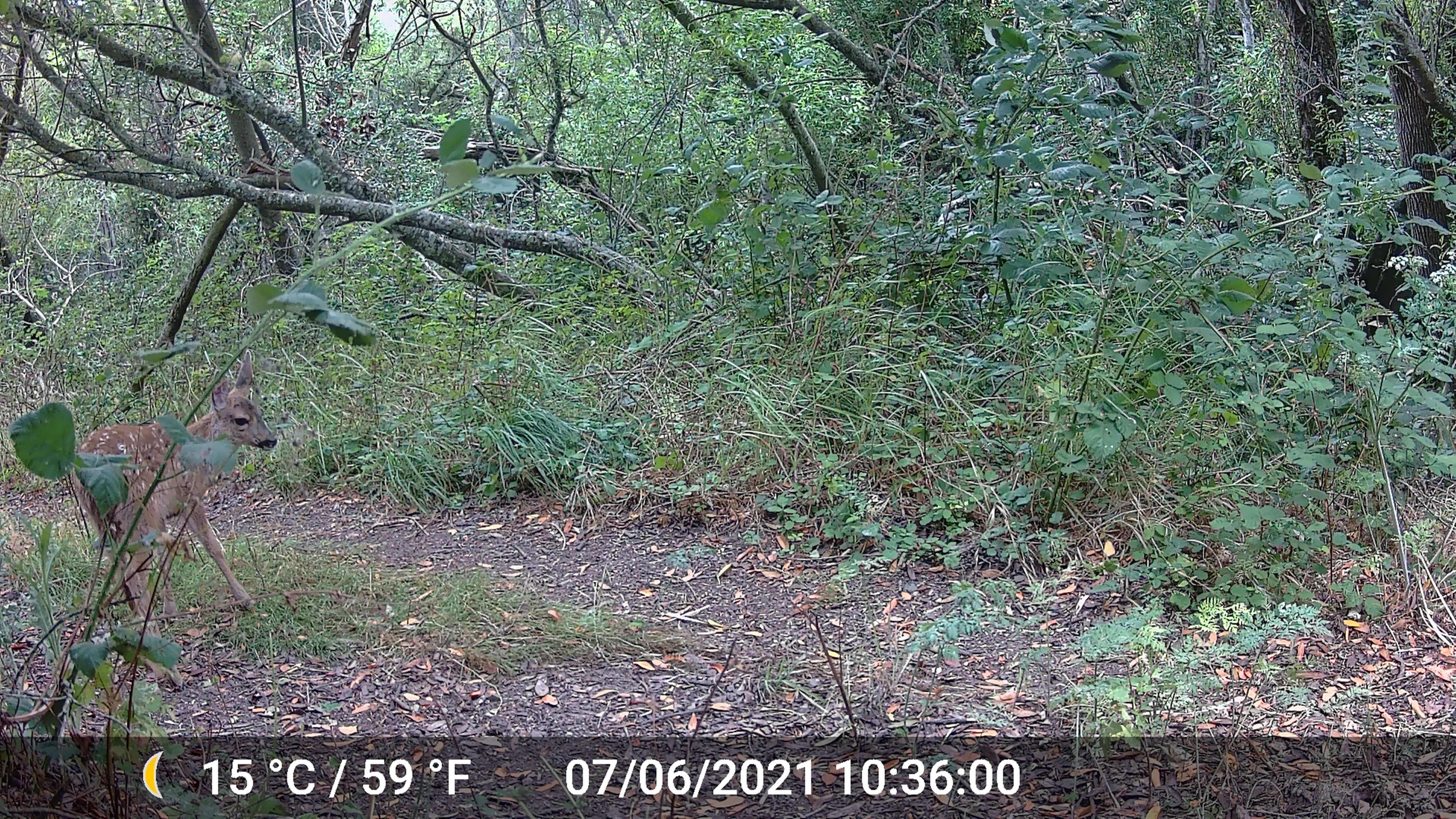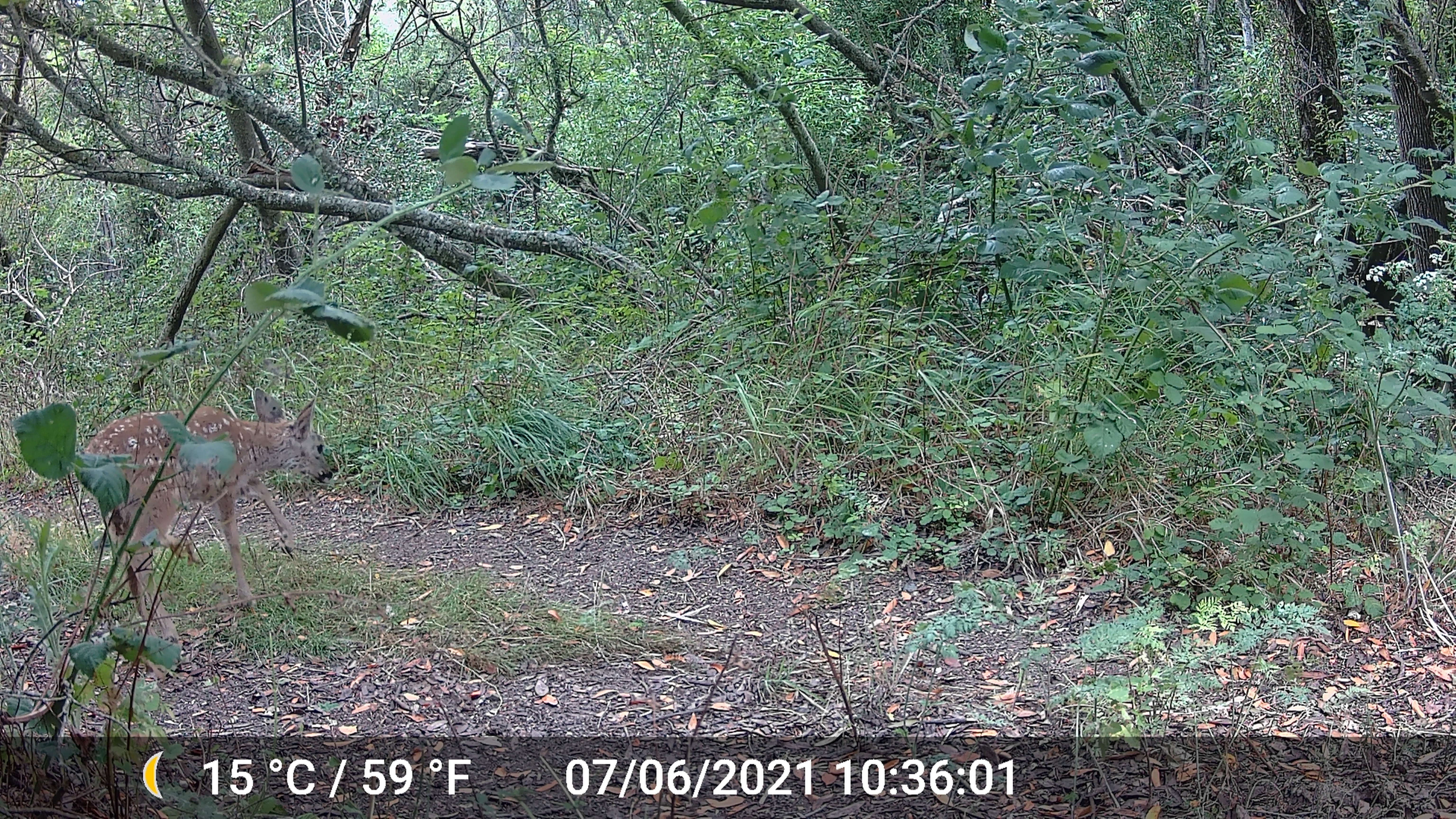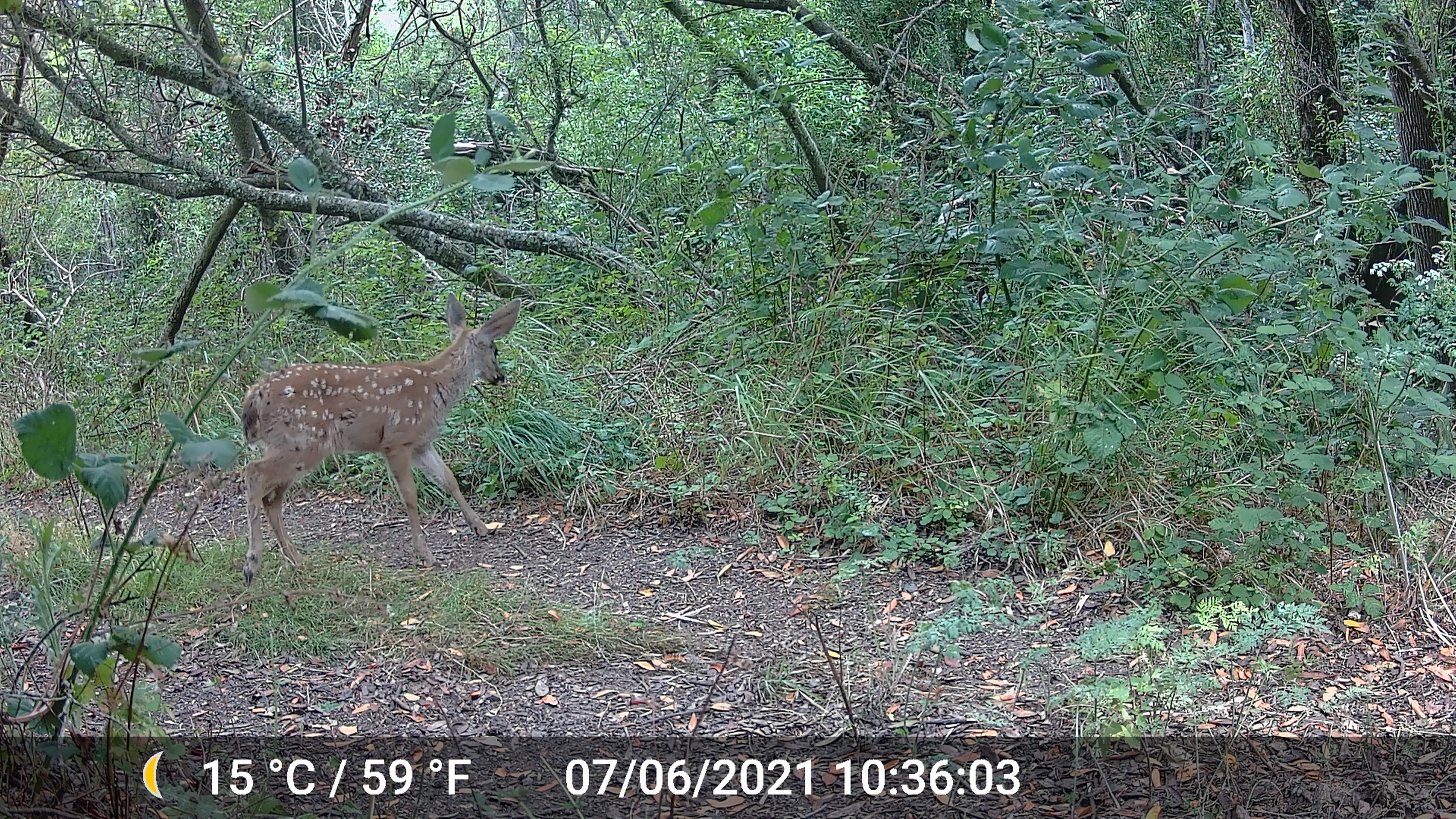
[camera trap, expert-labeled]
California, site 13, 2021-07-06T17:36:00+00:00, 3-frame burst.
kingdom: Animalia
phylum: Chordata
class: Mammalia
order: Artiodactyla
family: Cervidae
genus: Odocoileus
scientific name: Odocoileus hemionus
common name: mule deer